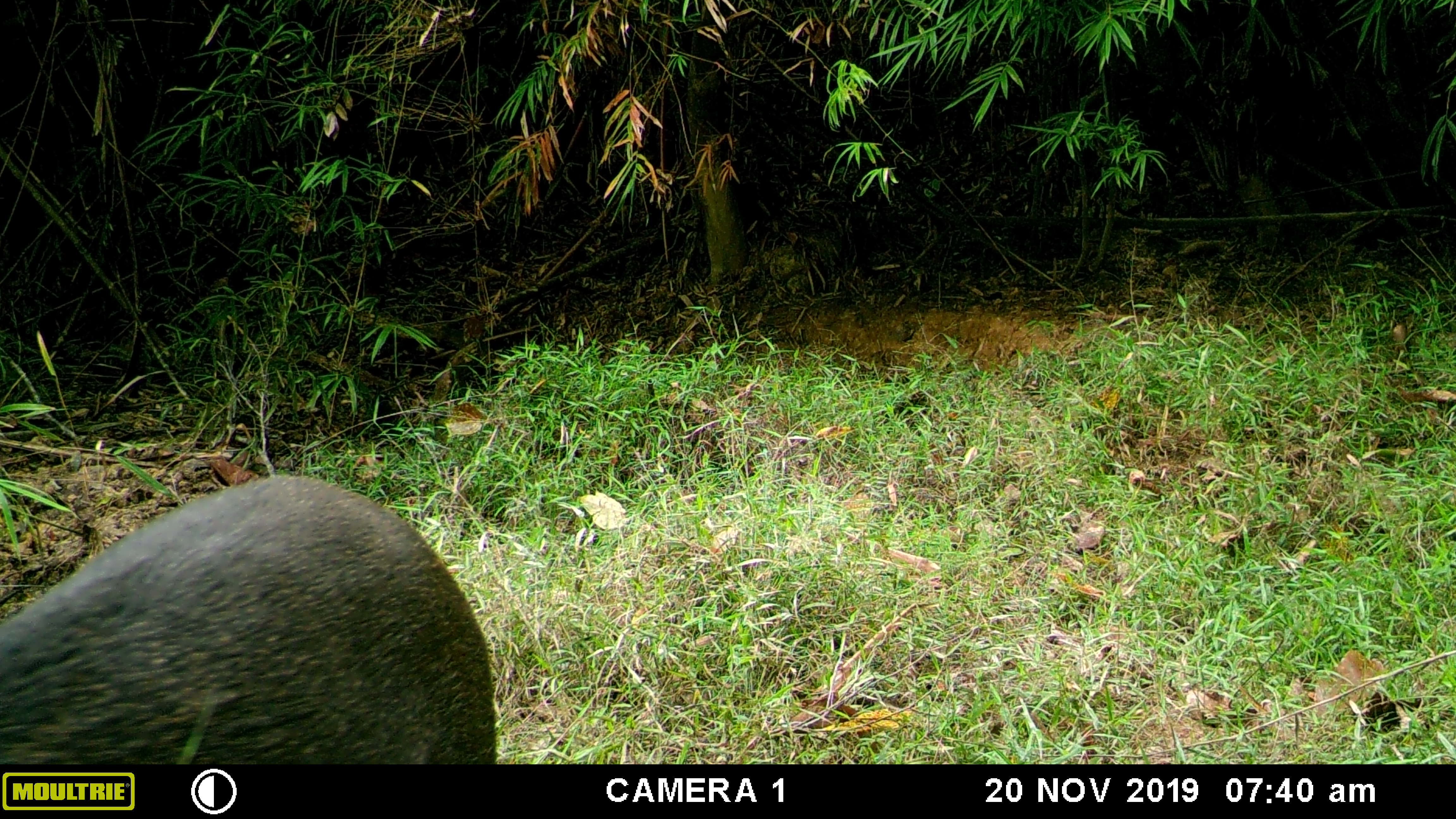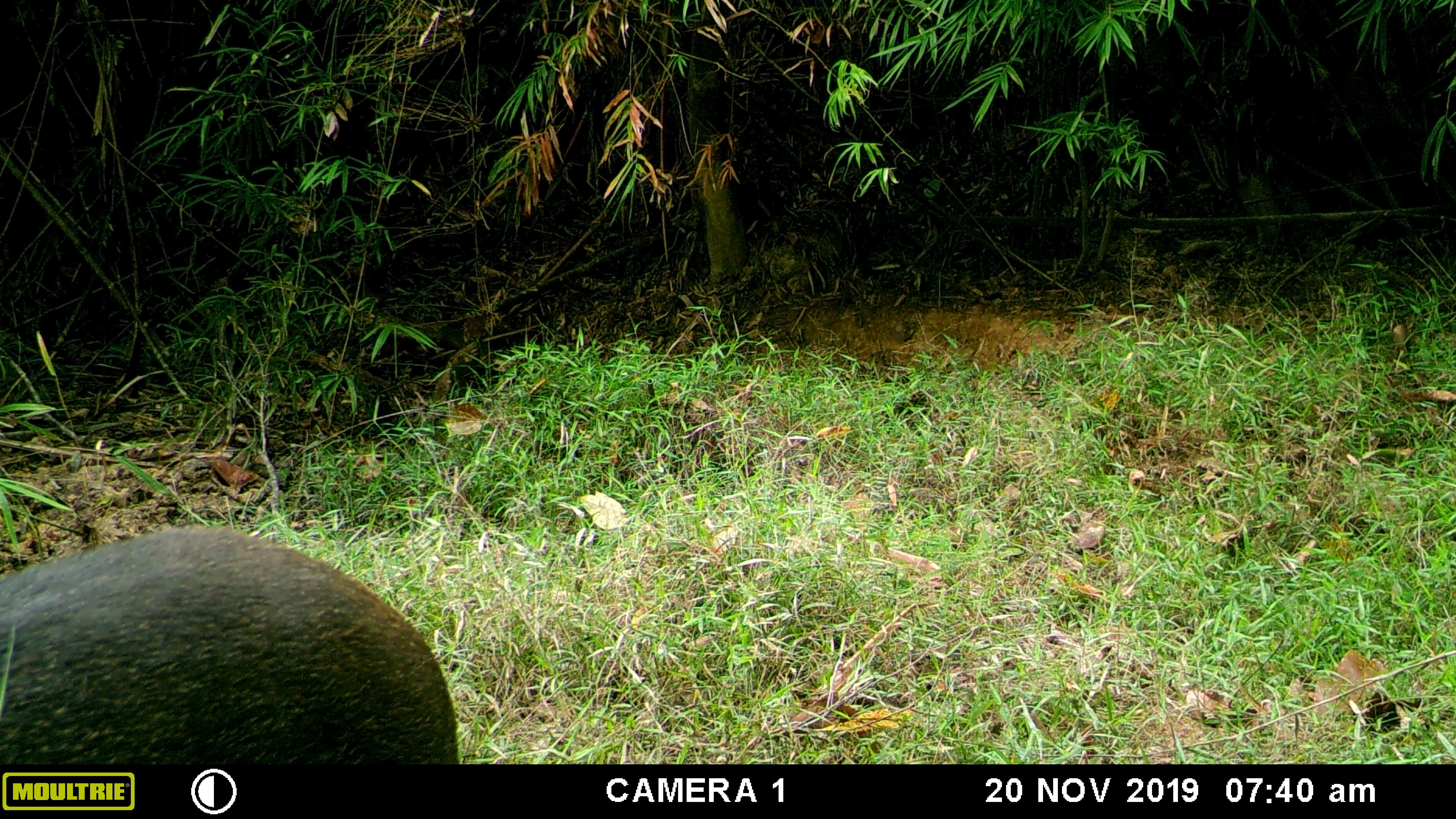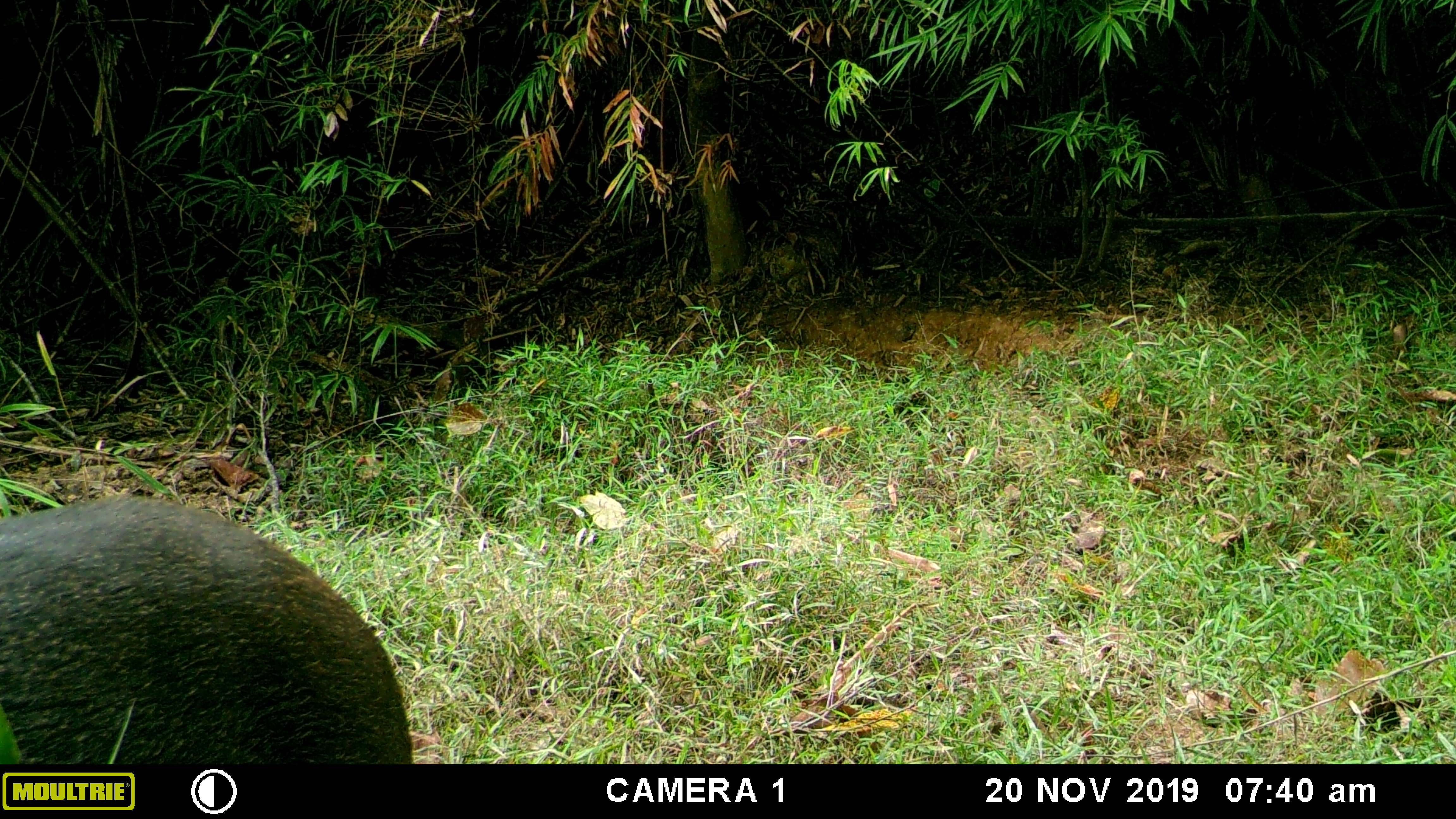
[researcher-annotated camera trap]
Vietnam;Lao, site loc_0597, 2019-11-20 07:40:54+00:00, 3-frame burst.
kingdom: Animalia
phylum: Chordata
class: Mammalia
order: Artiodactyla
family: Suidae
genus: Sus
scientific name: Sus scrofa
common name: eurasian wild pig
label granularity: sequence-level